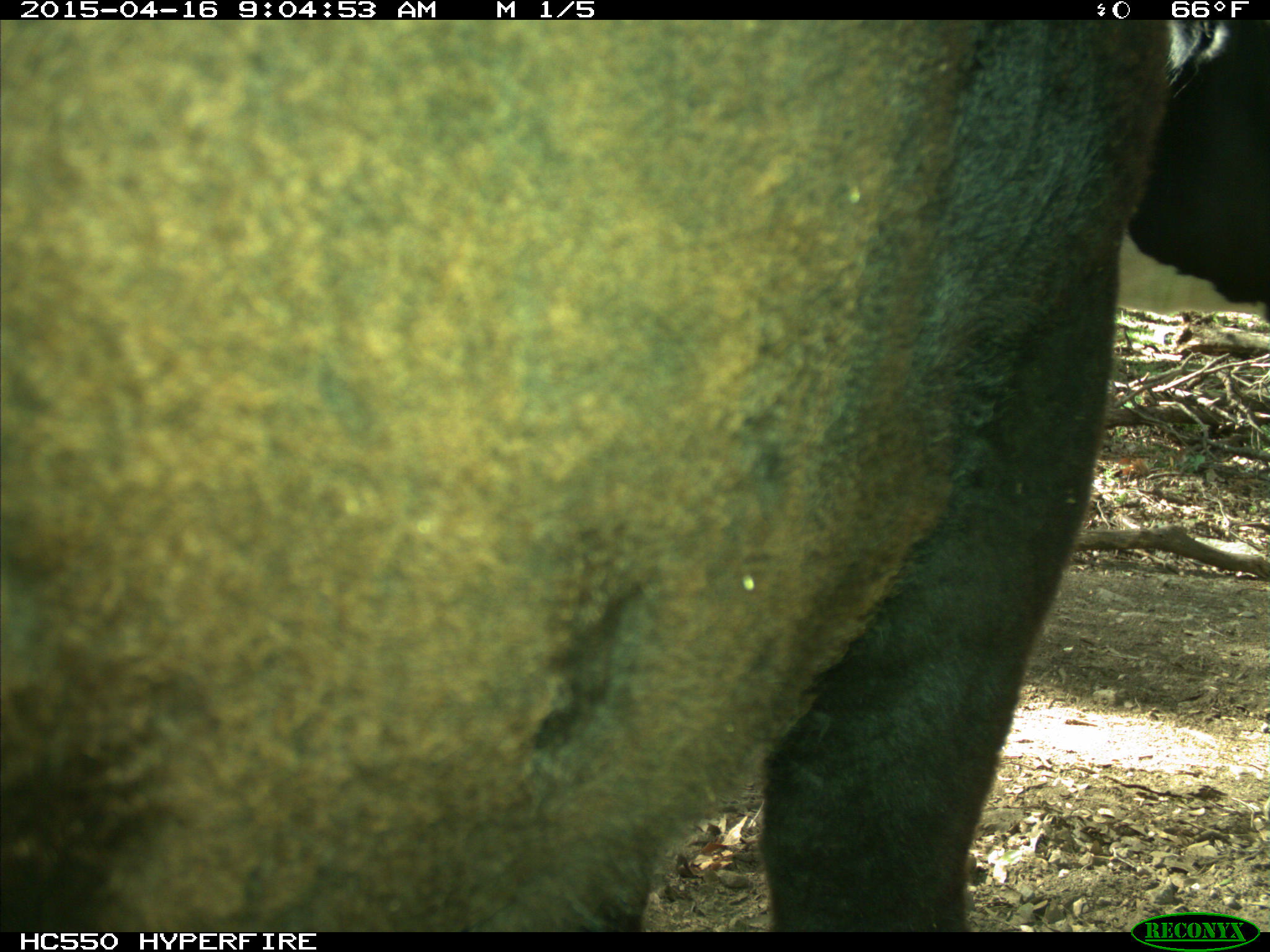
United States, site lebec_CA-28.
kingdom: Animalia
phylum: Chordata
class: Mammalia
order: Artiodactyla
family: Bovidae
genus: Bos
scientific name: Bos taurus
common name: domestic cow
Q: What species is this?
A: Bos taurus (domestic cow).